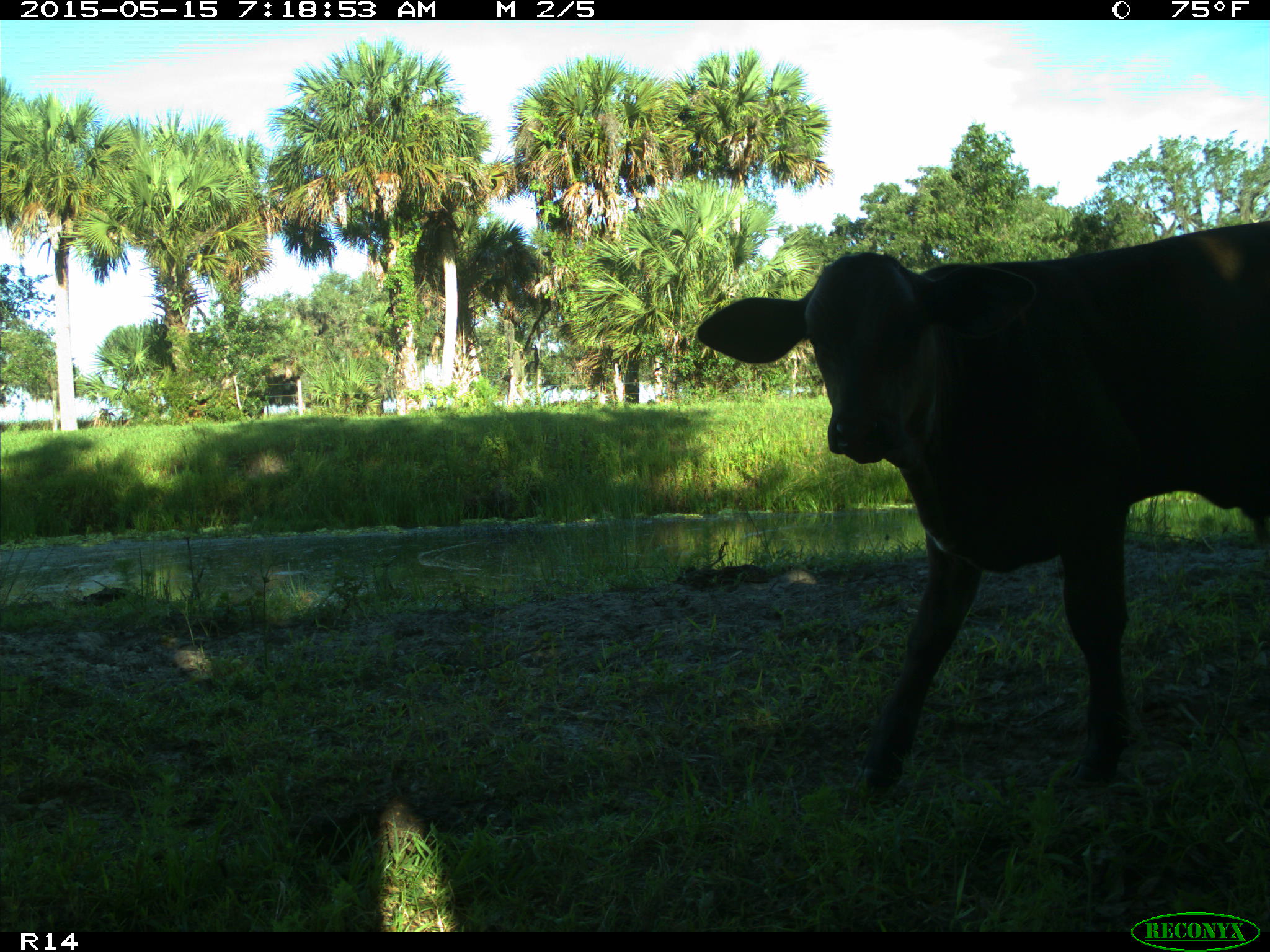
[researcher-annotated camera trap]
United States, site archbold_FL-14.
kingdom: Animalia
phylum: Chordata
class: Mammalia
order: Artiodactyla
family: Bovidae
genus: Bos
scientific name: Bos taurus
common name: domestic cow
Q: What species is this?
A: Bos taurus (domestic cow).